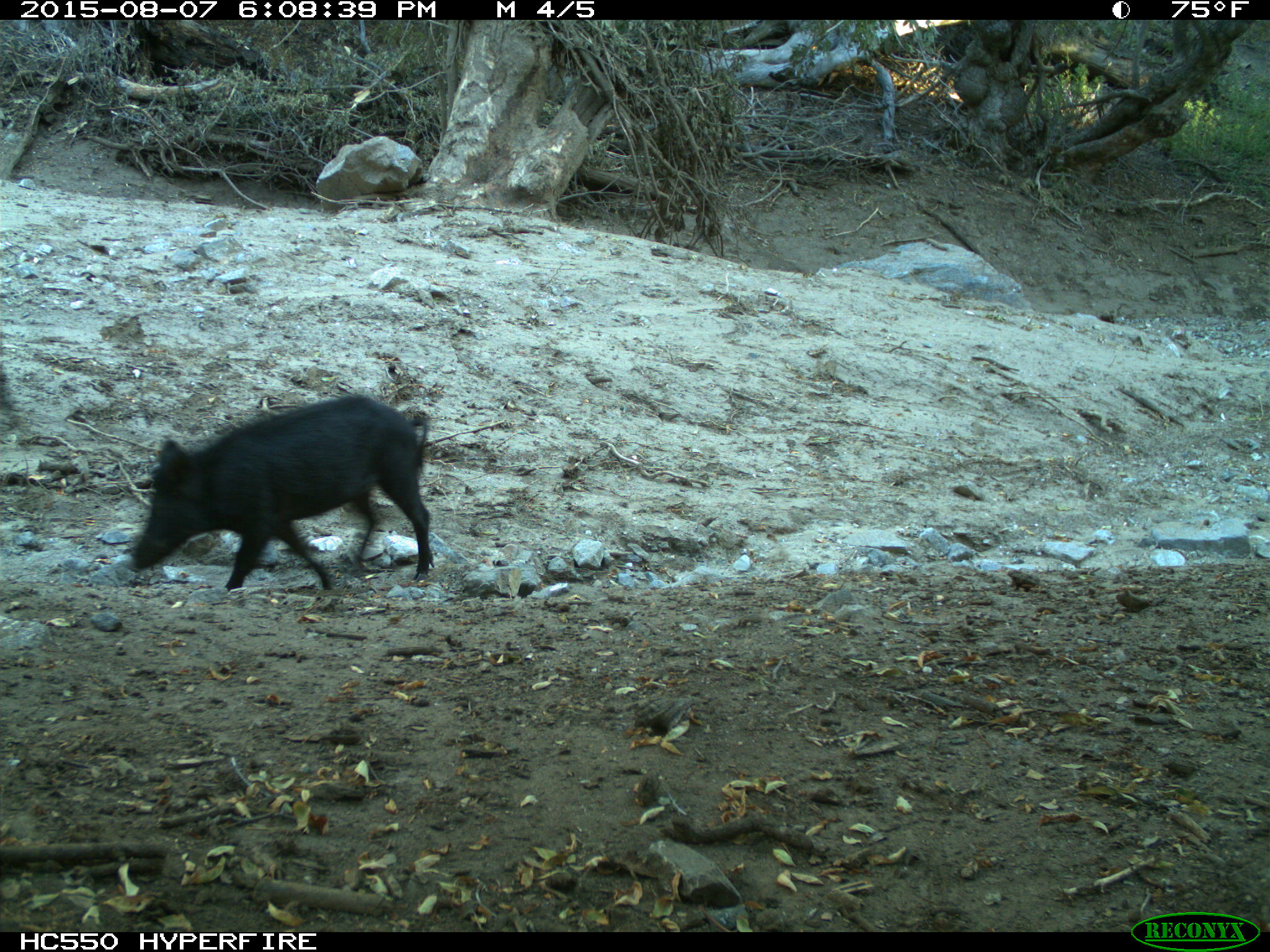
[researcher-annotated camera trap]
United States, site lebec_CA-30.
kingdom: Animalia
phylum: Chordata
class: Mammalia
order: Artiodactyla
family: Suidae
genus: Sus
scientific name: Sus scrofa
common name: wild boar